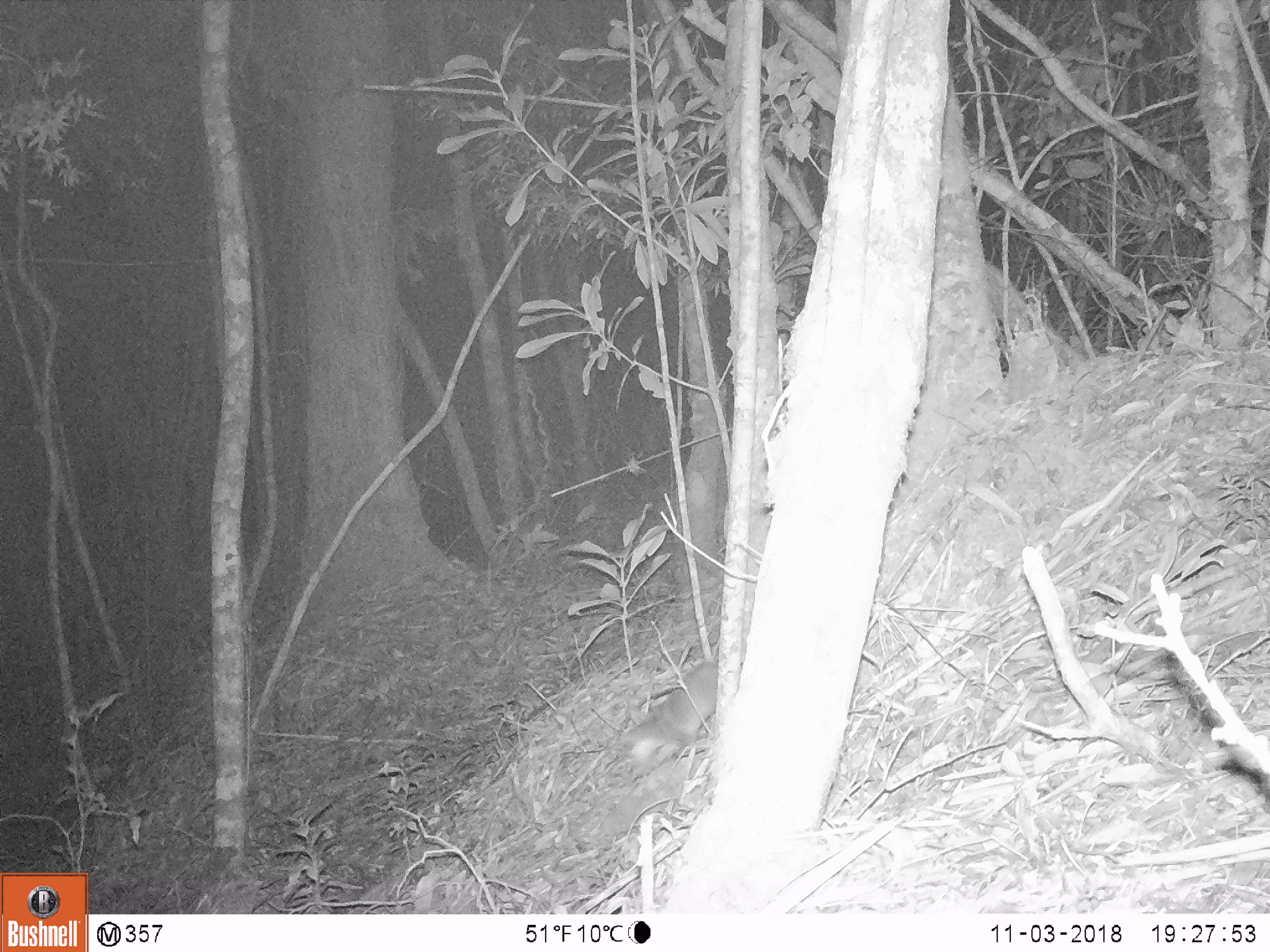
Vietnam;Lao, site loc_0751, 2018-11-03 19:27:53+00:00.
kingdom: Animalia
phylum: Chordata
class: Mammalia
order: Carnivora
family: Mustelidae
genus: Melogale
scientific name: Melogale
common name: ferret badger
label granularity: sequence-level